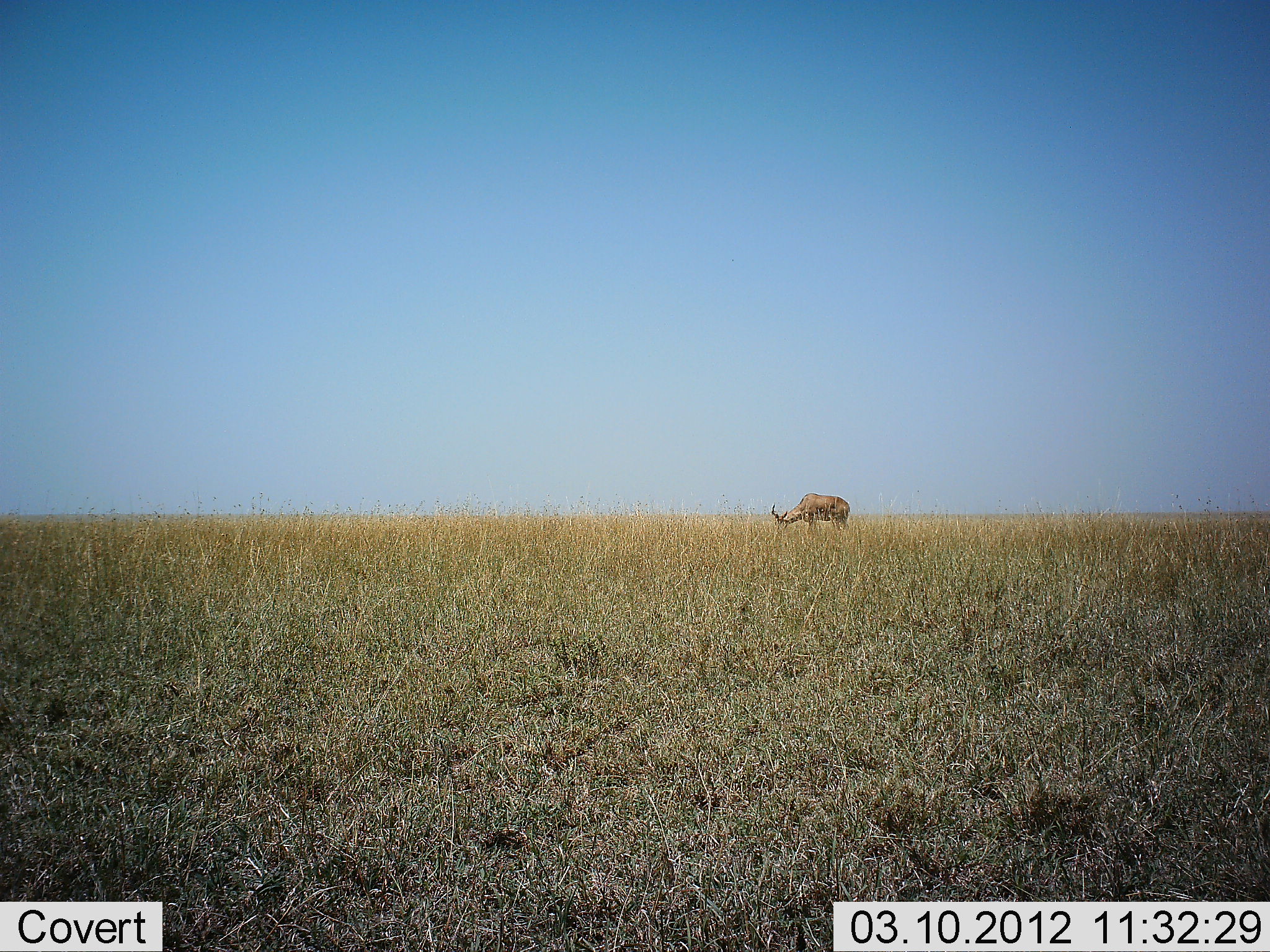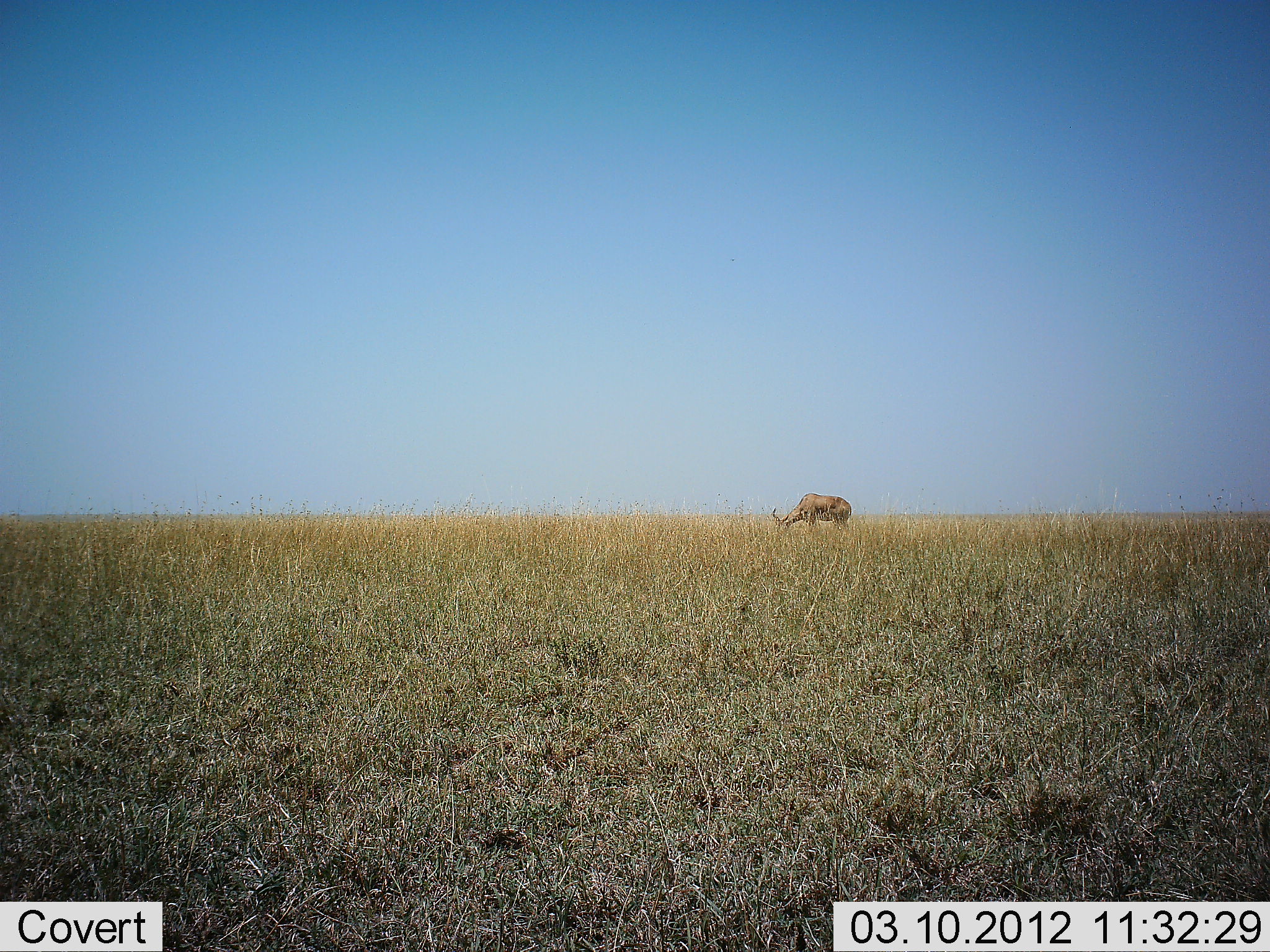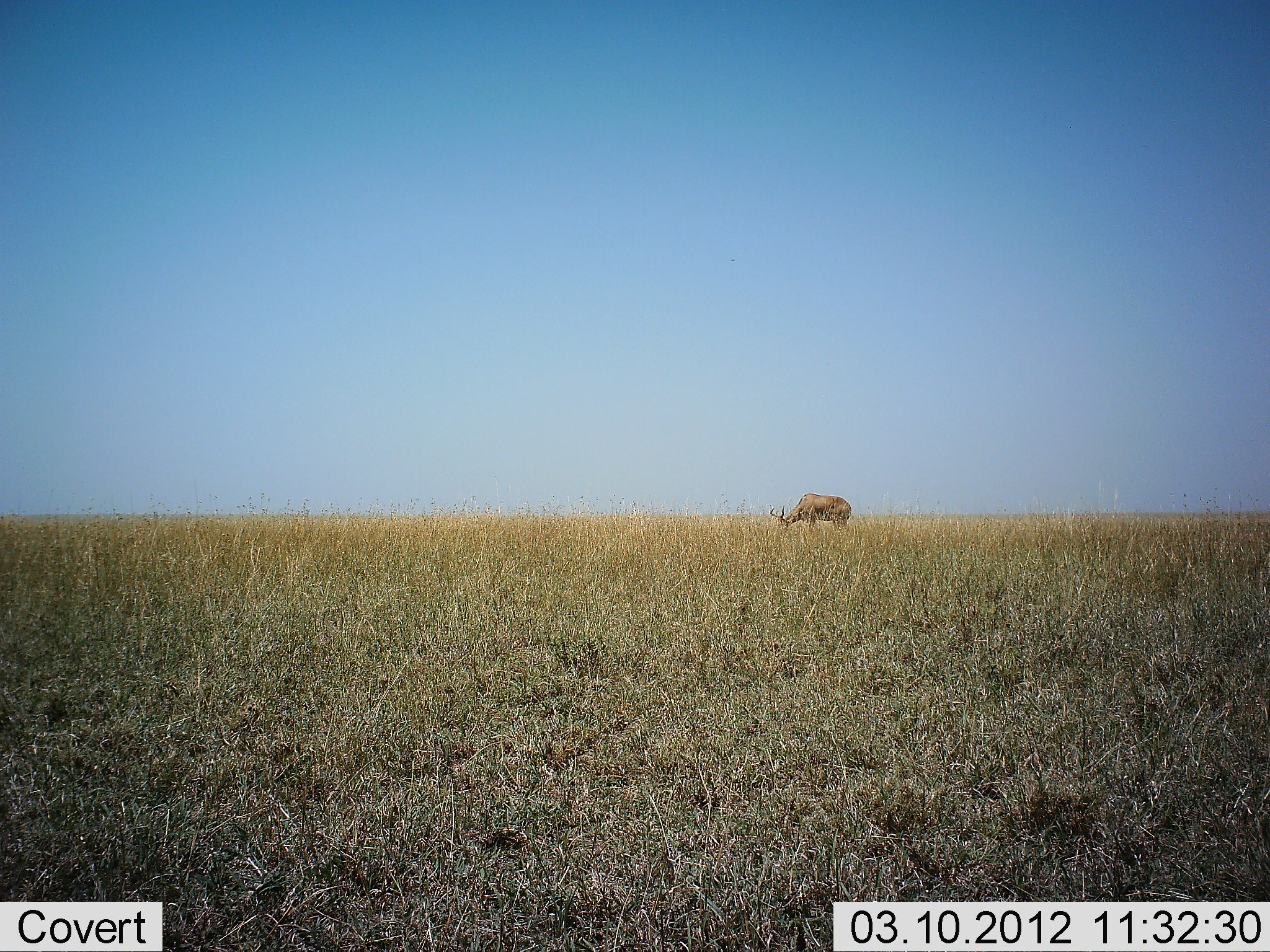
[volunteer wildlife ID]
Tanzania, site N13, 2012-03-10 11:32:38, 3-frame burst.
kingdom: Animalia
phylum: Chordata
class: Mammalia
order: Artiodactyla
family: Bovidae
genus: Alcelaphus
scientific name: Alcelaphus buselaphus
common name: hartebeest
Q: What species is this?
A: Hartebeest (Alcelaphus buselaphus).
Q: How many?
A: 1.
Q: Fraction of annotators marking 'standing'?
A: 25%.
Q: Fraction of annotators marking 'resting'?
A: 0%.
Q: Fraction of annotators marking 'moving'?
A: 0%.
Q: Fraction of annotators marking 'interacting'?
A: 0%.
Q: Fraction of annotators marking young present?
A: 0%.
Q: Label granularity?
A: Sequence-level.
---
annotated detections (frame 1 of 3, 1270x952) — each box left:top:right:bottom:
animal: 770:491:852:537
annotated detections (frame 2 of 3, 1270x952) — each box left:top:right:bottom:
animal: 769:492:853:536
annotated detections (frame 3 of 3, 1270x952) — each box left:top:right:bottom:
animal: 770:492:853:538